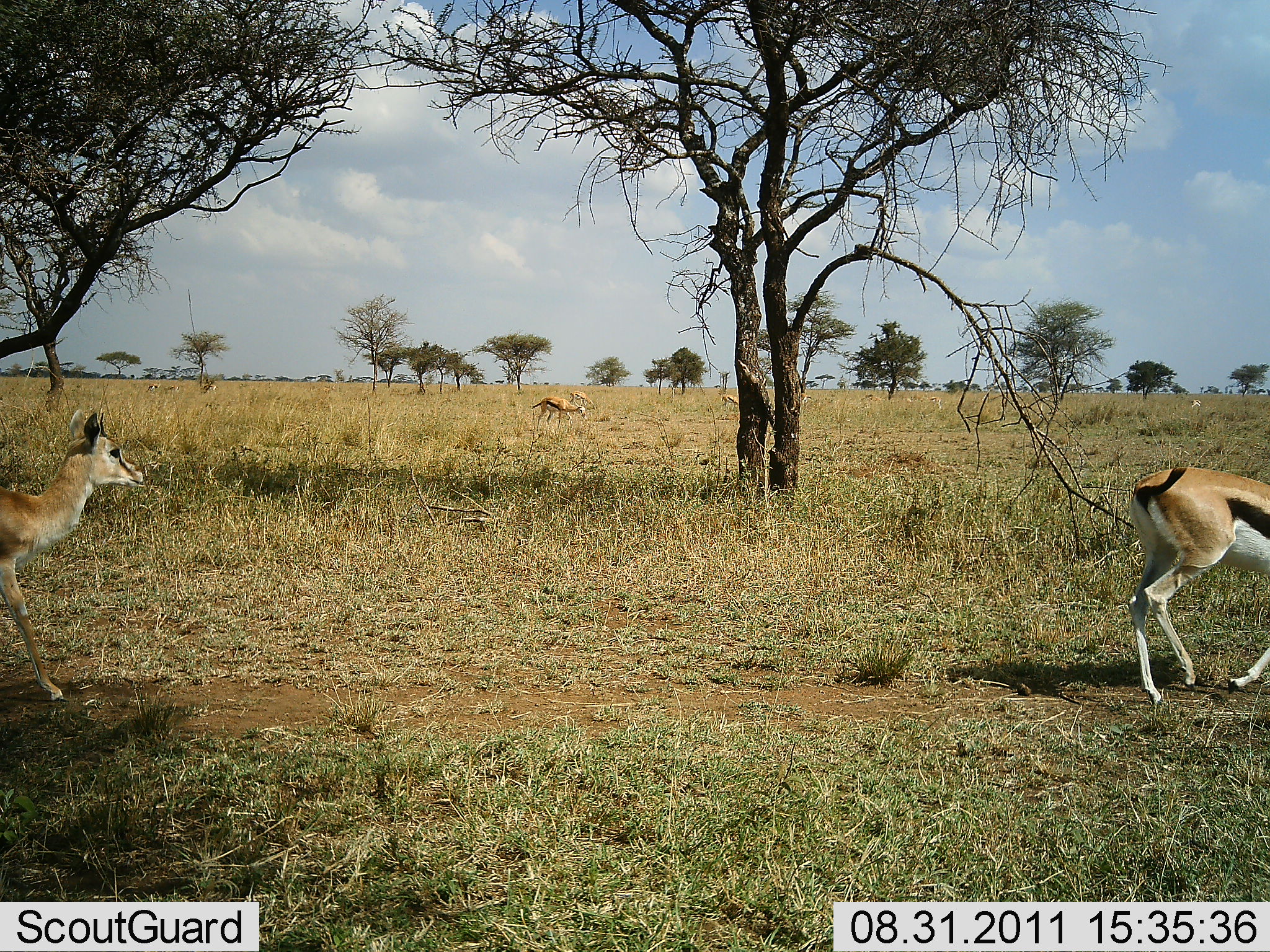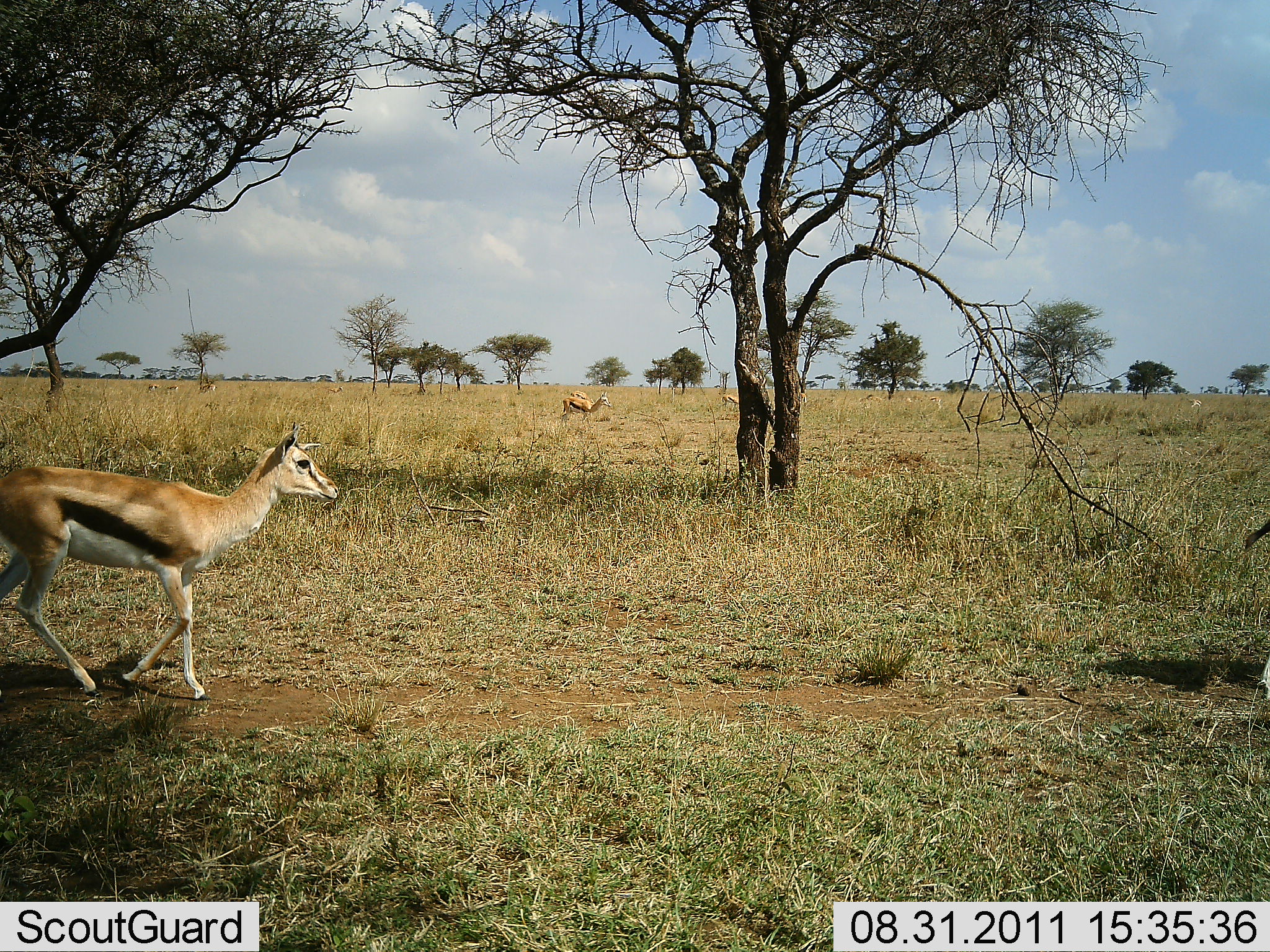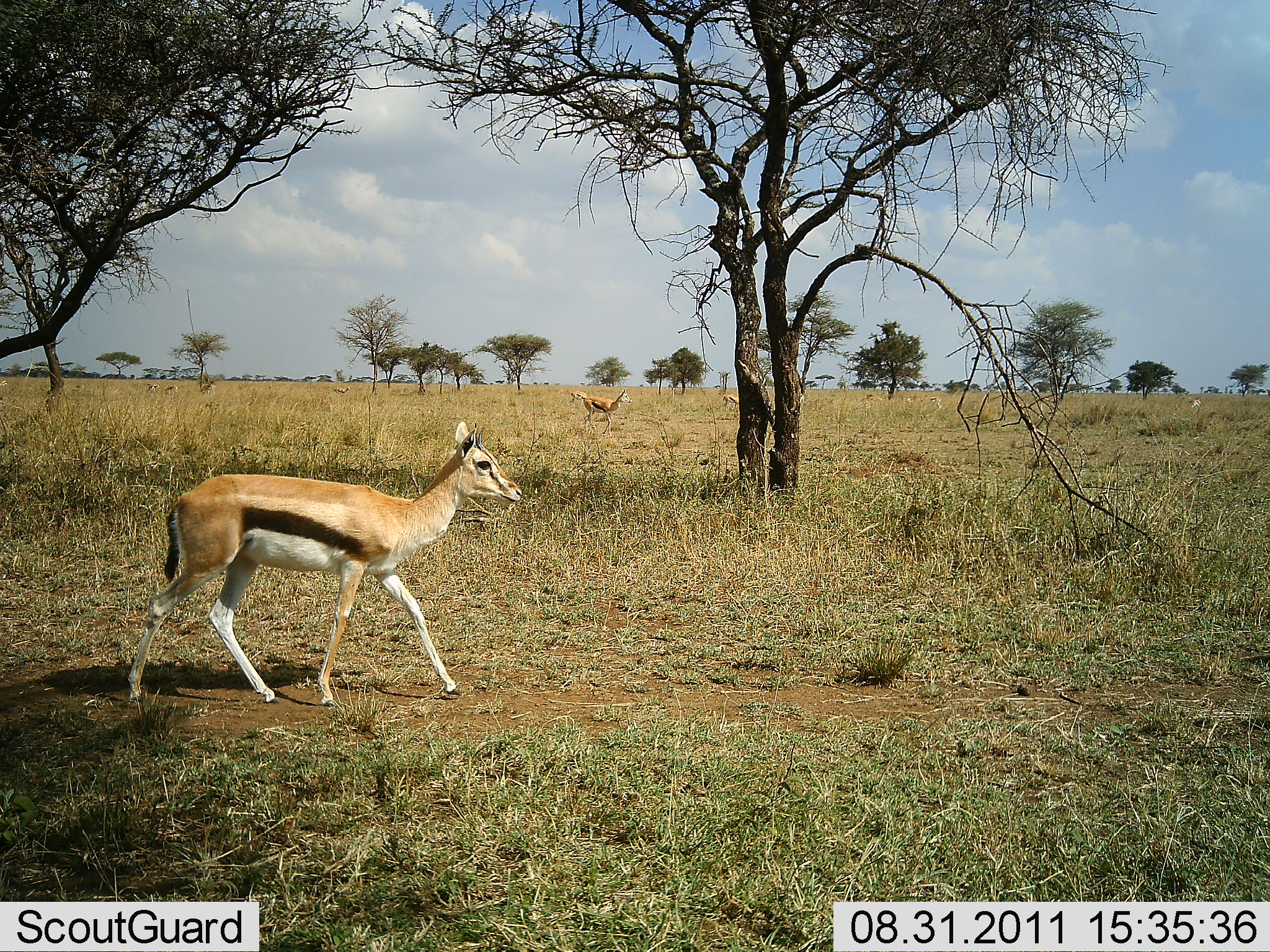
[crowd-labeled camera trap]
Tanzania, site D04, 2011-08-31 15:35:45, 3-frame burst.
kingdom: Animalia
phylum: Chordata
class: Mammalia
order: Artiodactyla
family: Bovidae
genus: Eudorcas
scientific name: Eudorcas thomsonii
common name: thomson's gazelle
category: gazellethomsons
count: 3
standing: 47%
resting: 0%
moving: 93%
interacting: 0%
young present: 0%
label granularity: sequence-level